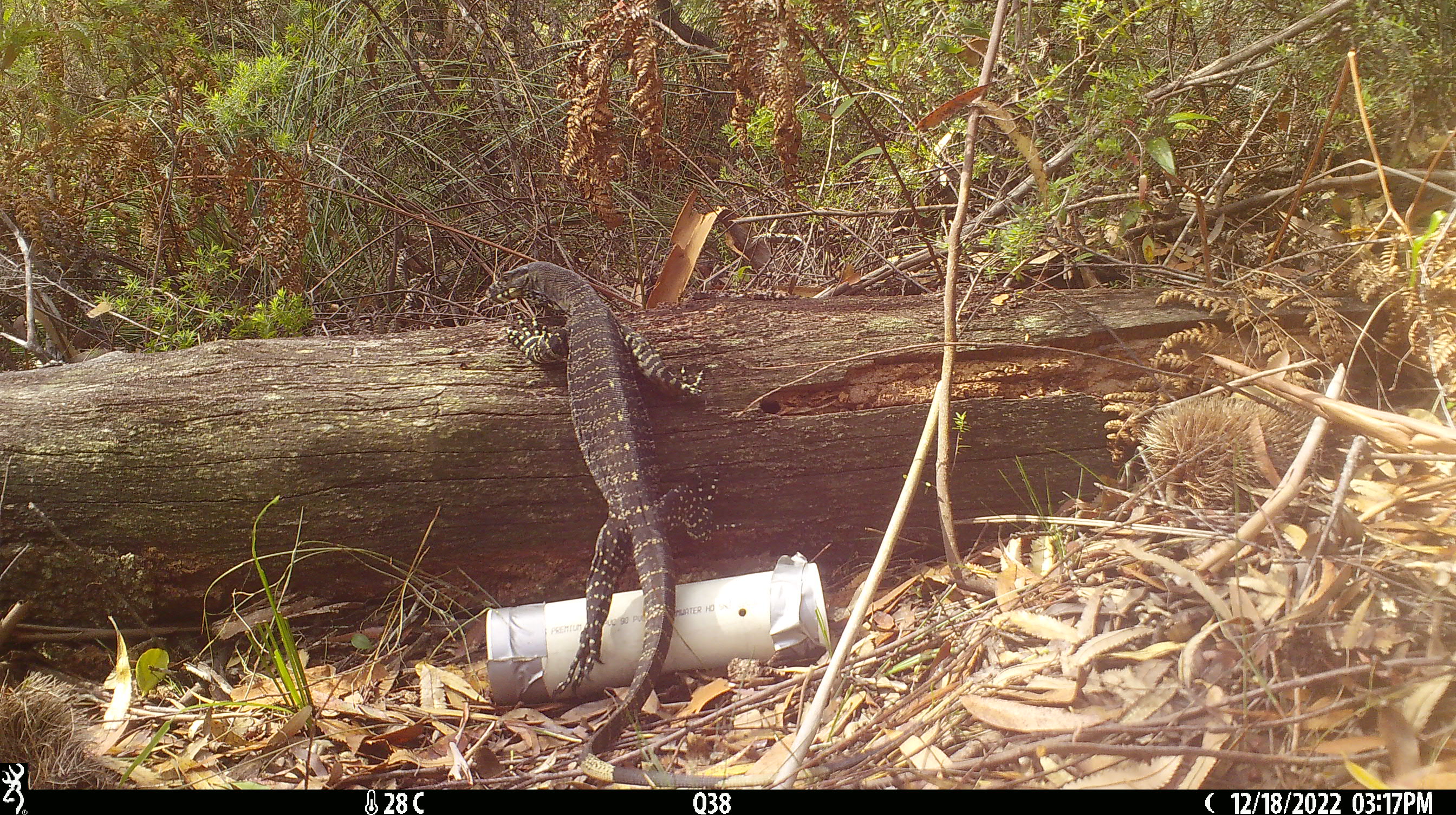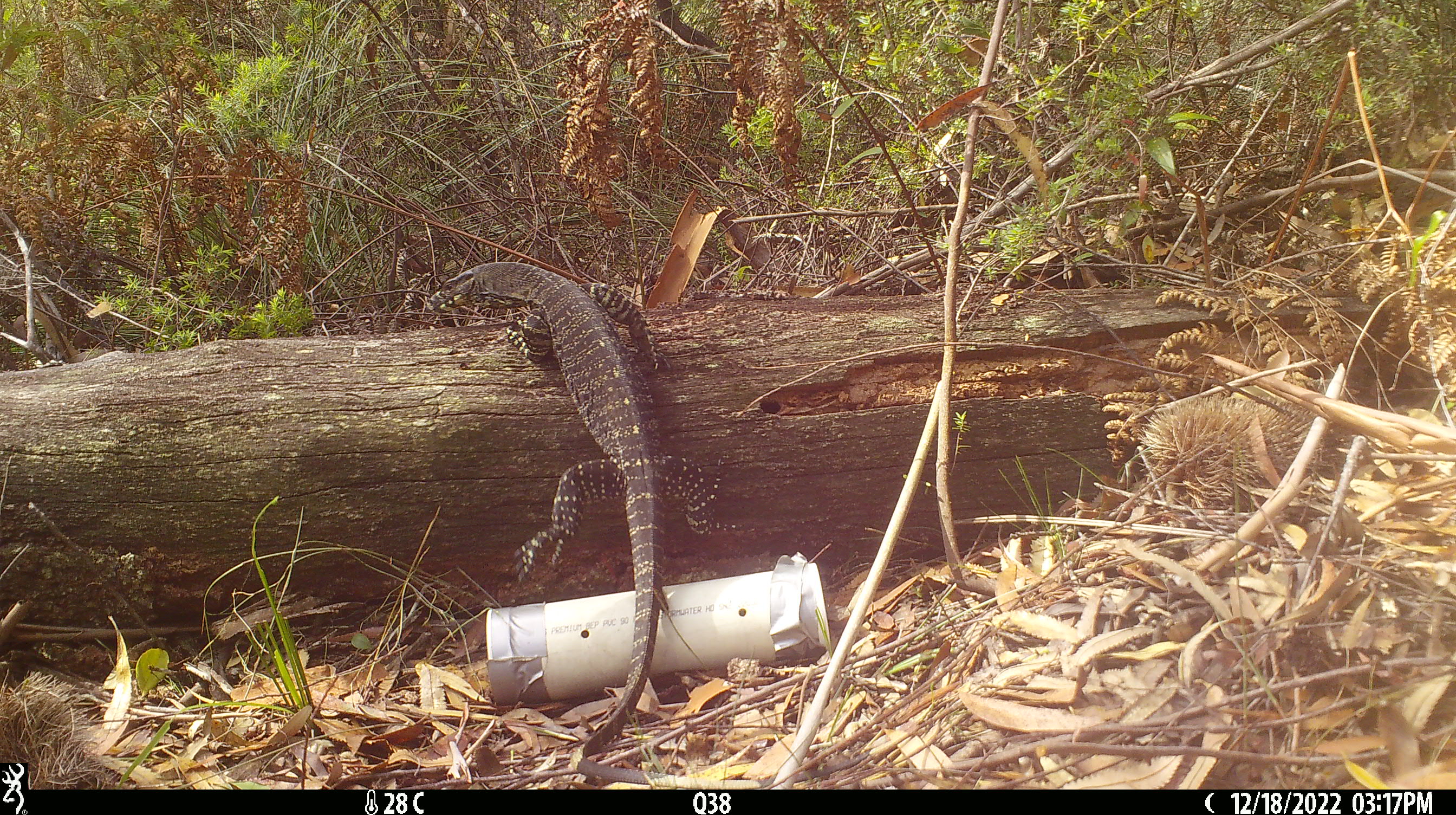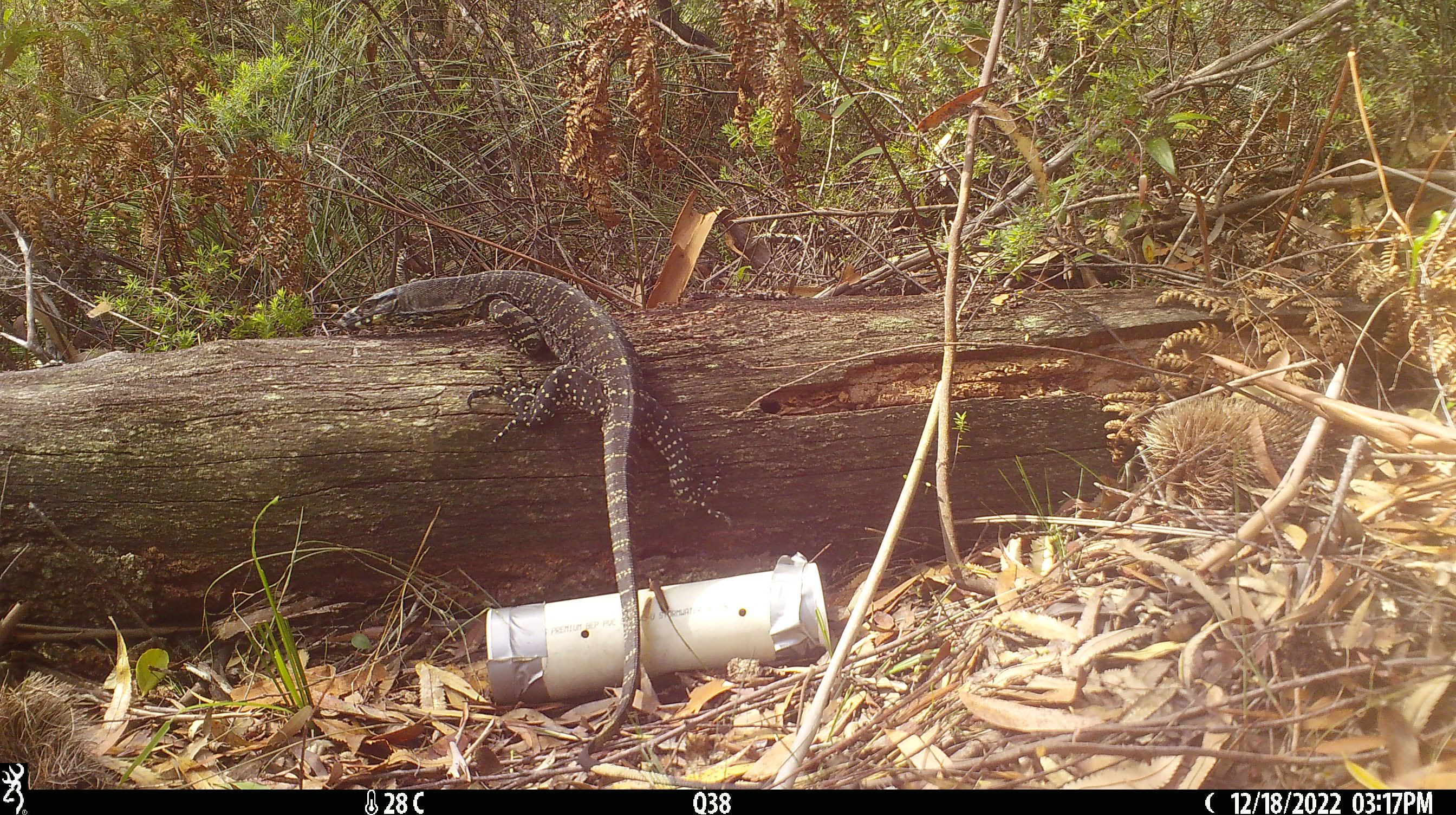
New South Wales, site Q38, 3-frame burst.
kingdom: Animalia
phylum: Chordata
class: Reptilia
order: Squamata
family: Varanidae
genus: Varanus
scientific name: Varanus varius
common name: lace monitor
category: goanna